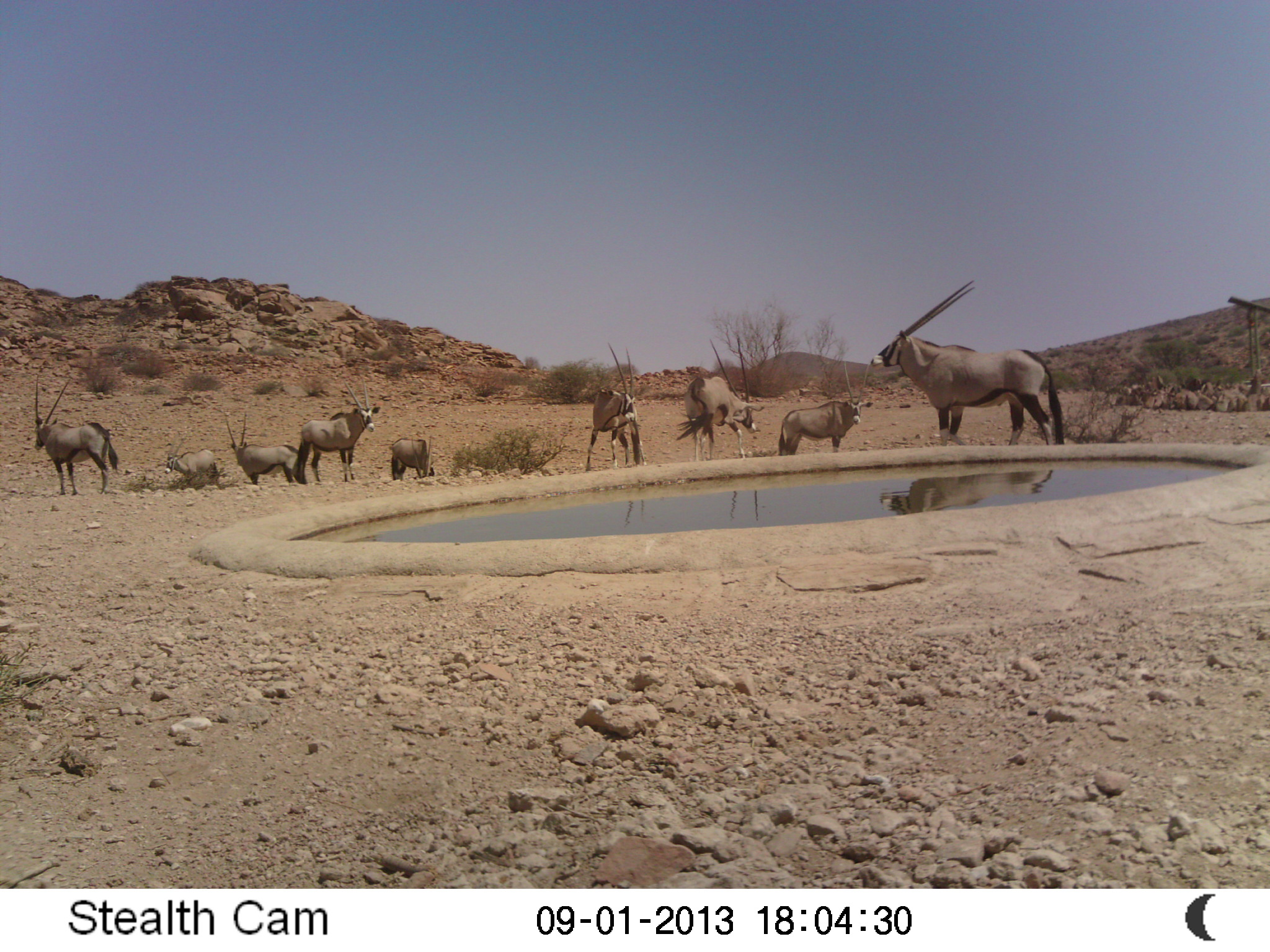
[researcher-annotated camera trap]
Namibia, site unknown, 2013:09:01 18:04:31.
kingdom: Animalia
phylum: Chordata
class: Mammalia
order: Artiodactyla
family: Bovidae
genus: Oryx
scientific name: Oryx gazella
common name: gemsbok